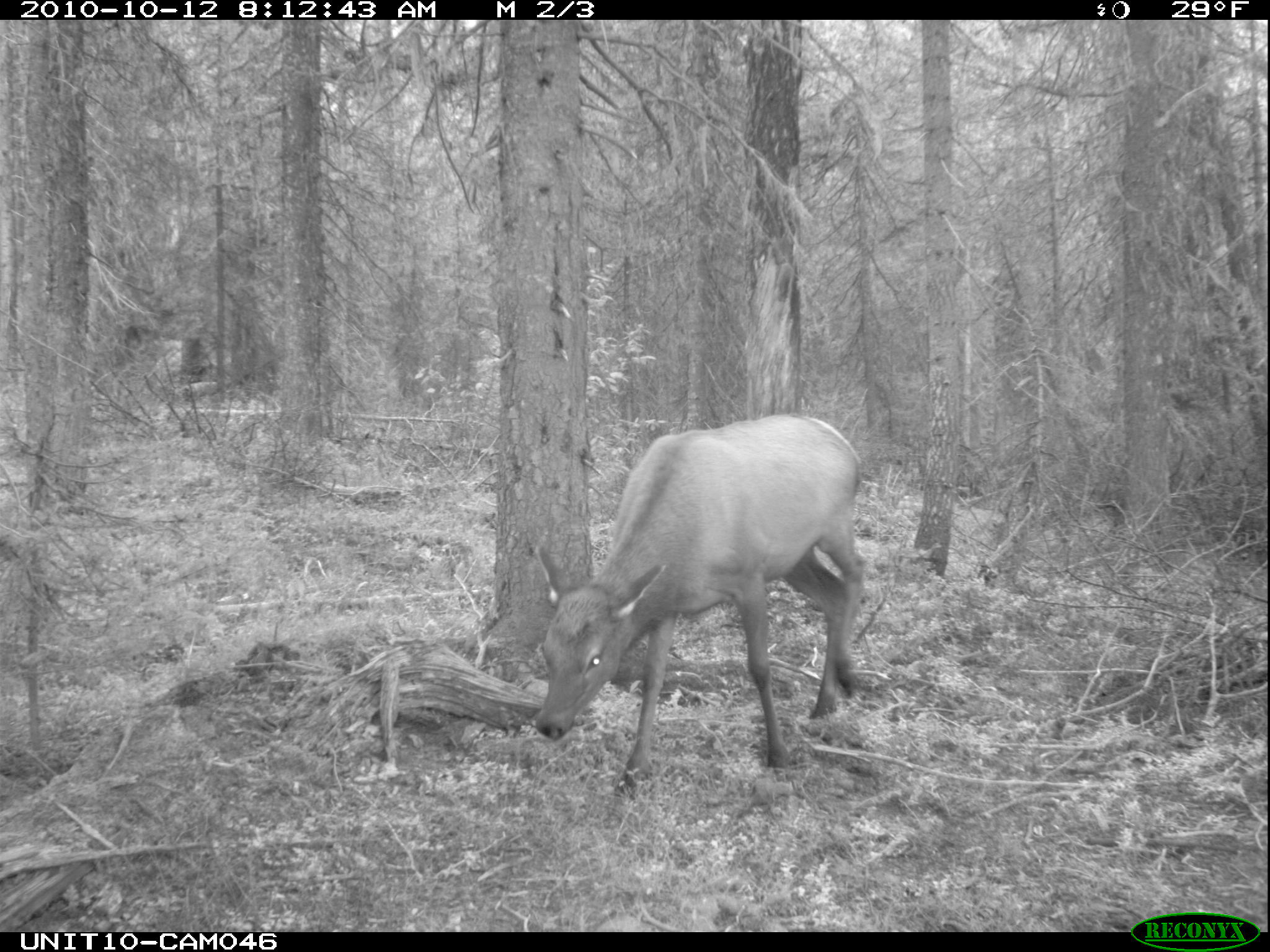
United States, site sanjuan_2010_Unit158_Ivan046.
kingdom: Animalia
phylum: Chordata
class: Mammalia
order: Artiodactyla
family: Cervidae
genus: Cervus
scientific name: Cervus elaphus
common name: red deer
Cervus elaphus (red deer).